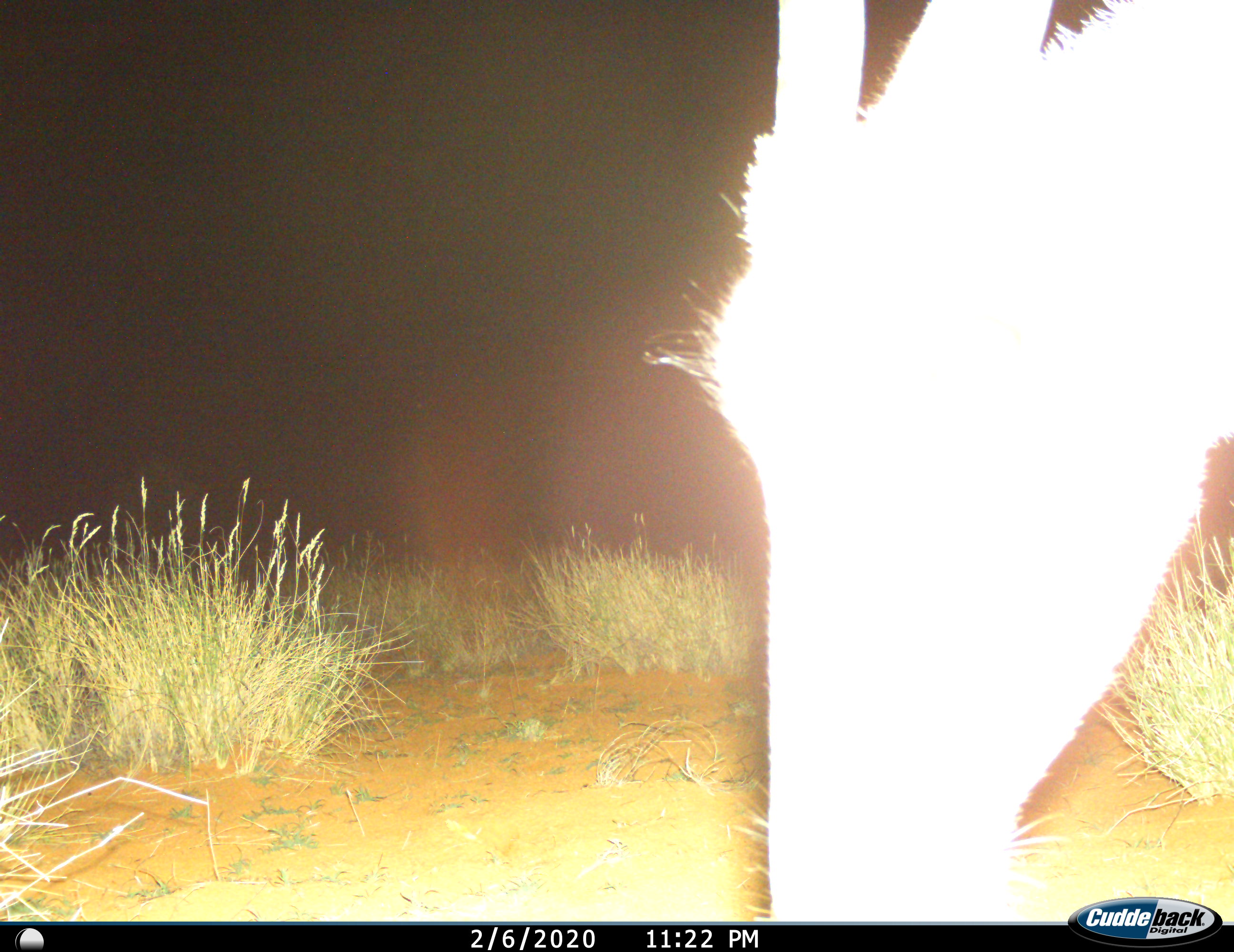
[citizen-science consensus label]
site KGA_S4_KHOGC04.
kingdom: Animalia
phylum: Chordata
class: Mammalia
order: Artiodactyla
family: Bovidae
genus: Tragelaphus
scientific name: Tragelaphus oryx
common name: eland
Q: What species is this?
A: Eland (Tragelaphus oryx).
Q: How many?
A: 1.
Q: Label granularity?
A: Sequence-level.